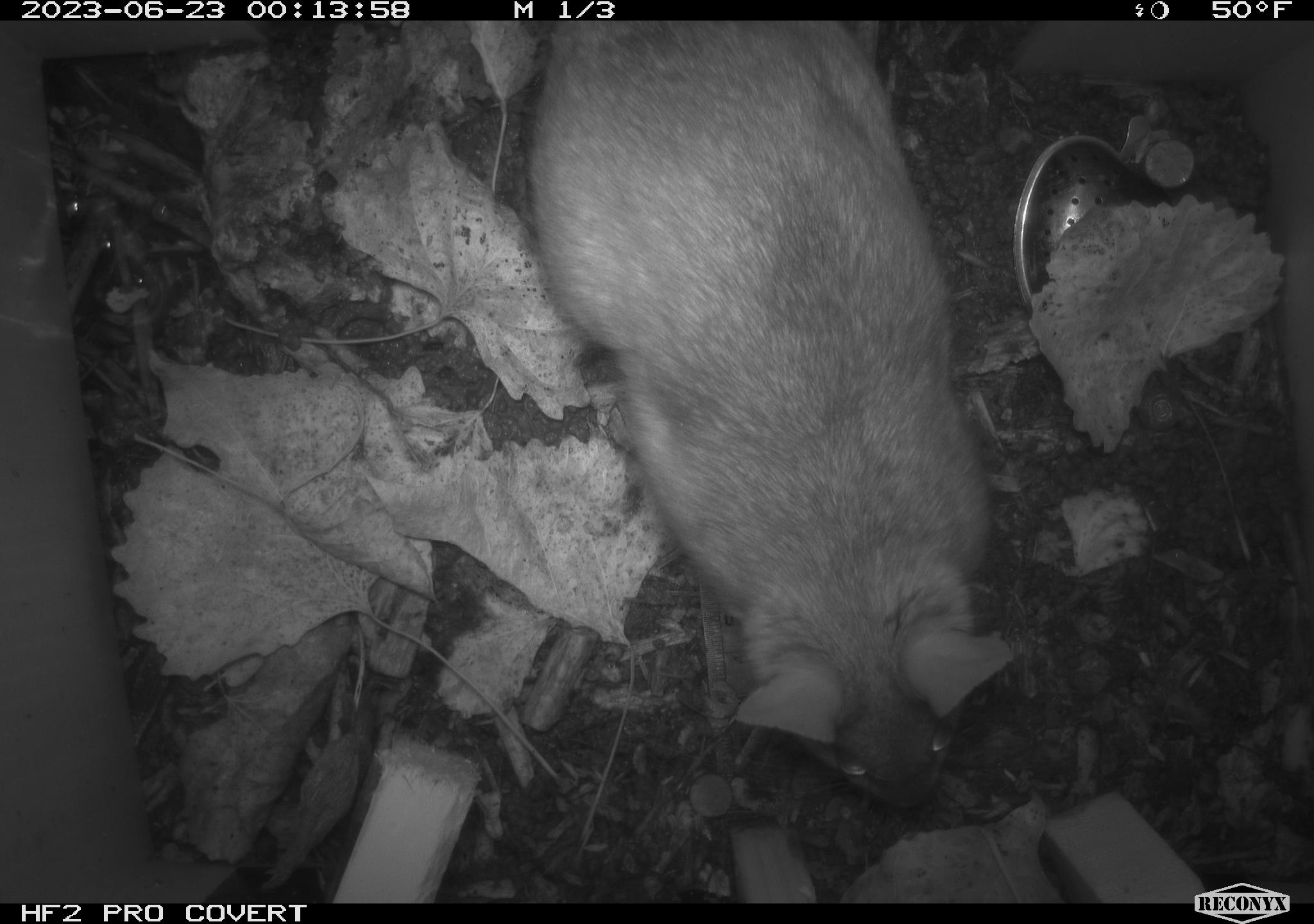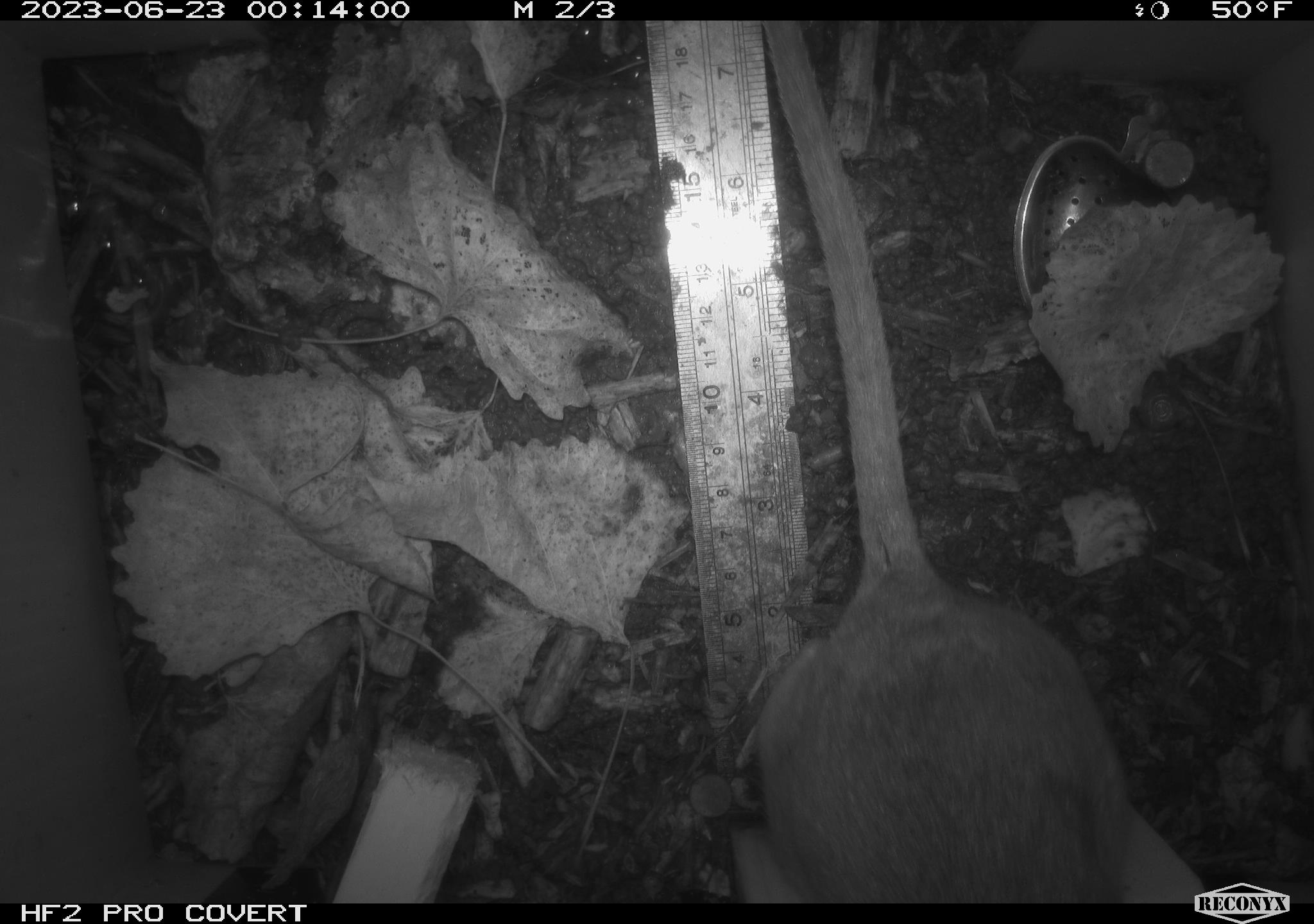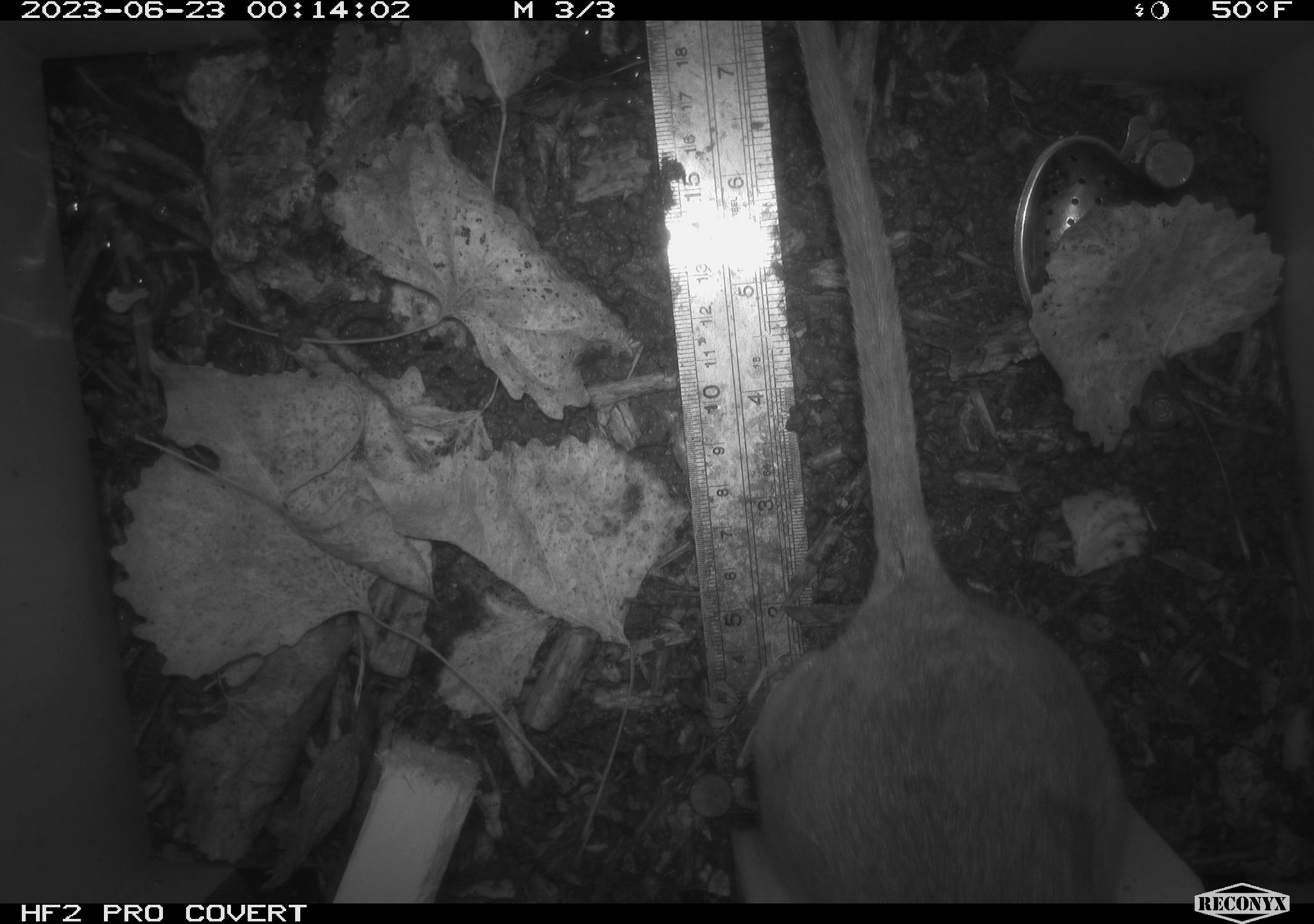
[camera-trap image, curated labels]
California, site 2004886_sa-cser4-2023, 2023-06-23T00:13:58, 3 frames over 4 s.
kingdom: Animalia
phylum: Chordata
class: Mammalia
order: Rodentia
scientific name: Rodentia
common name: woodrat or rat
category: woodrat or rat species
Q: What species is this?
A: Woodrat or rat species (woodrat or rat) (Rodentia).